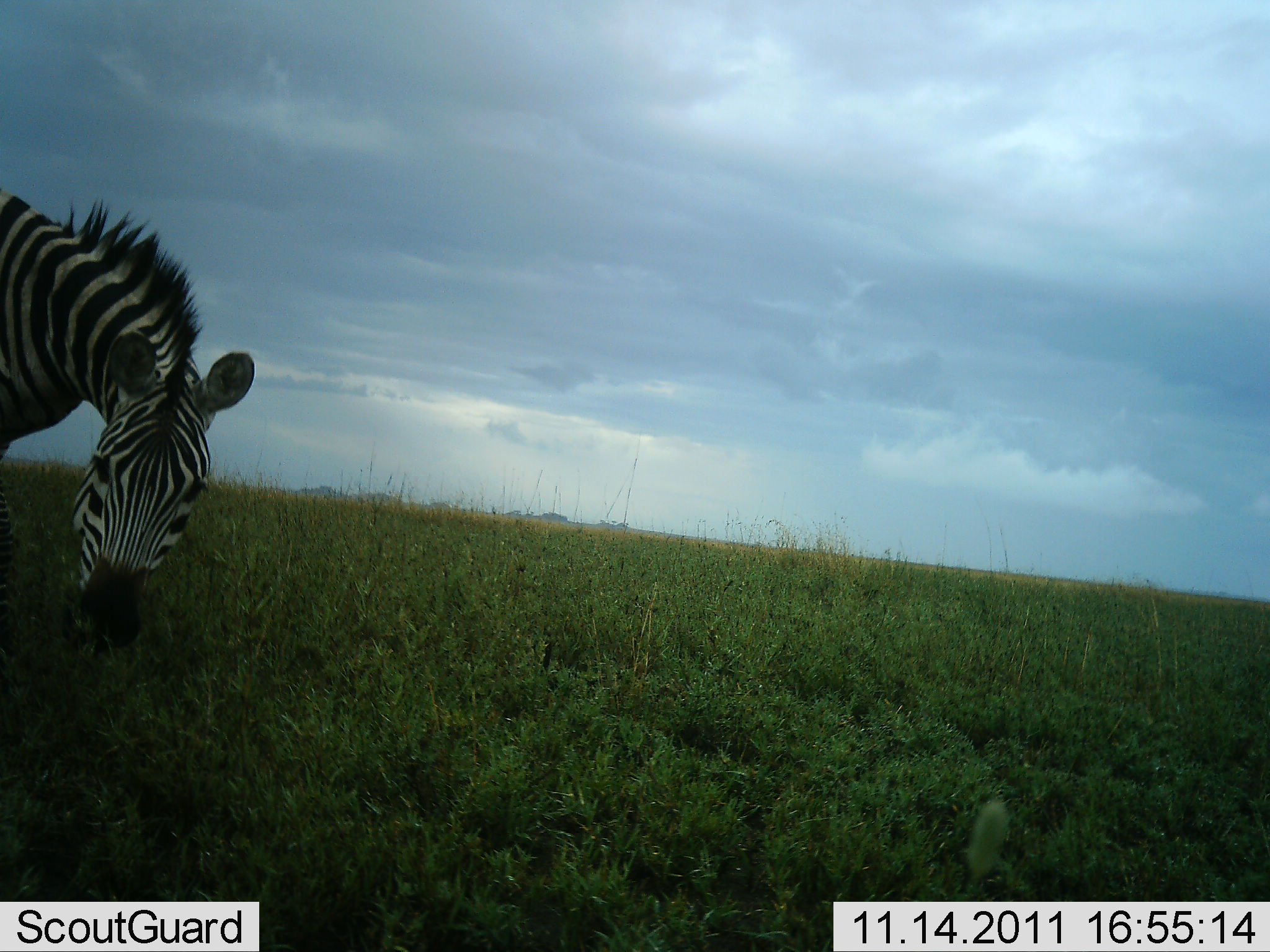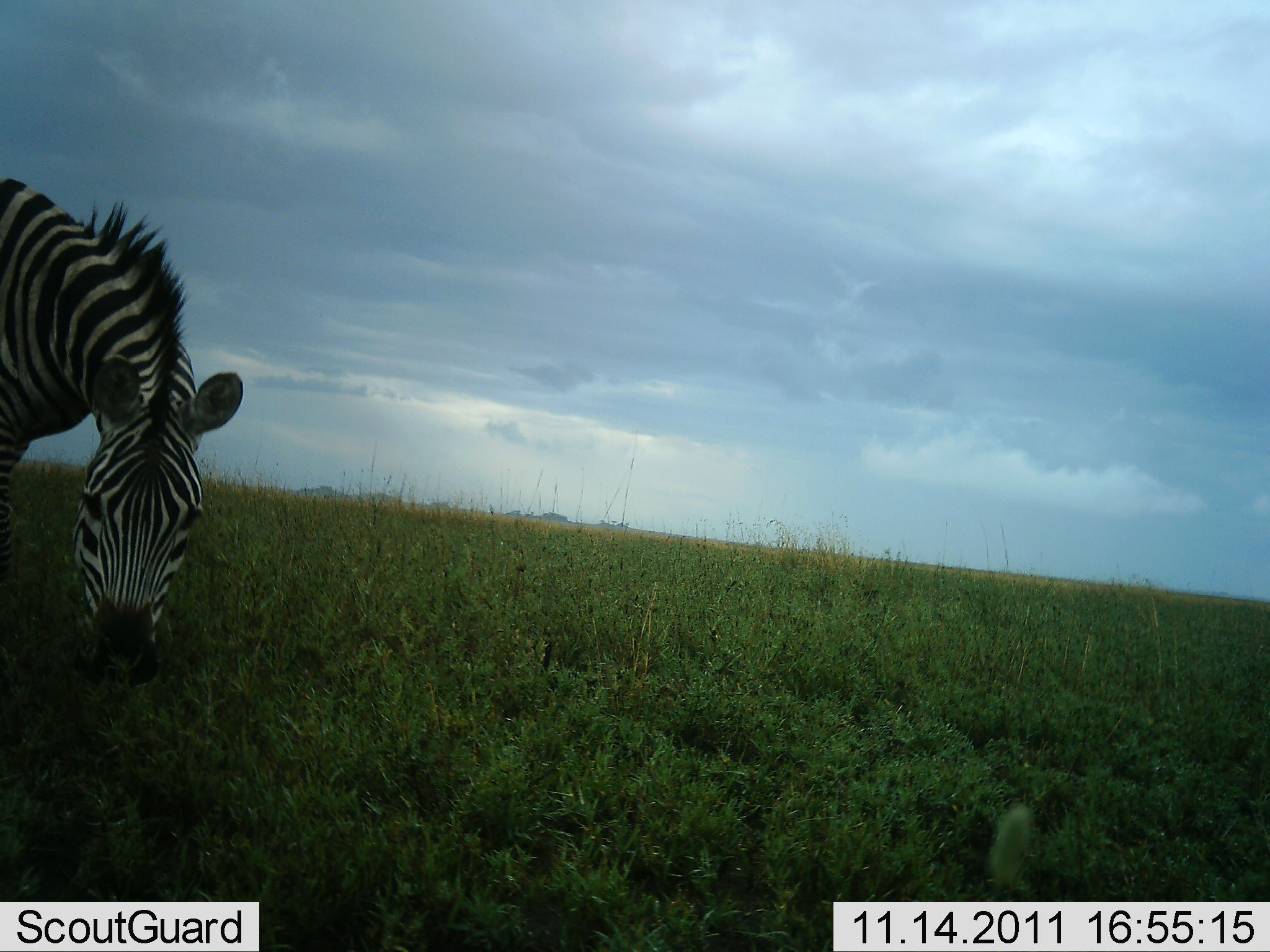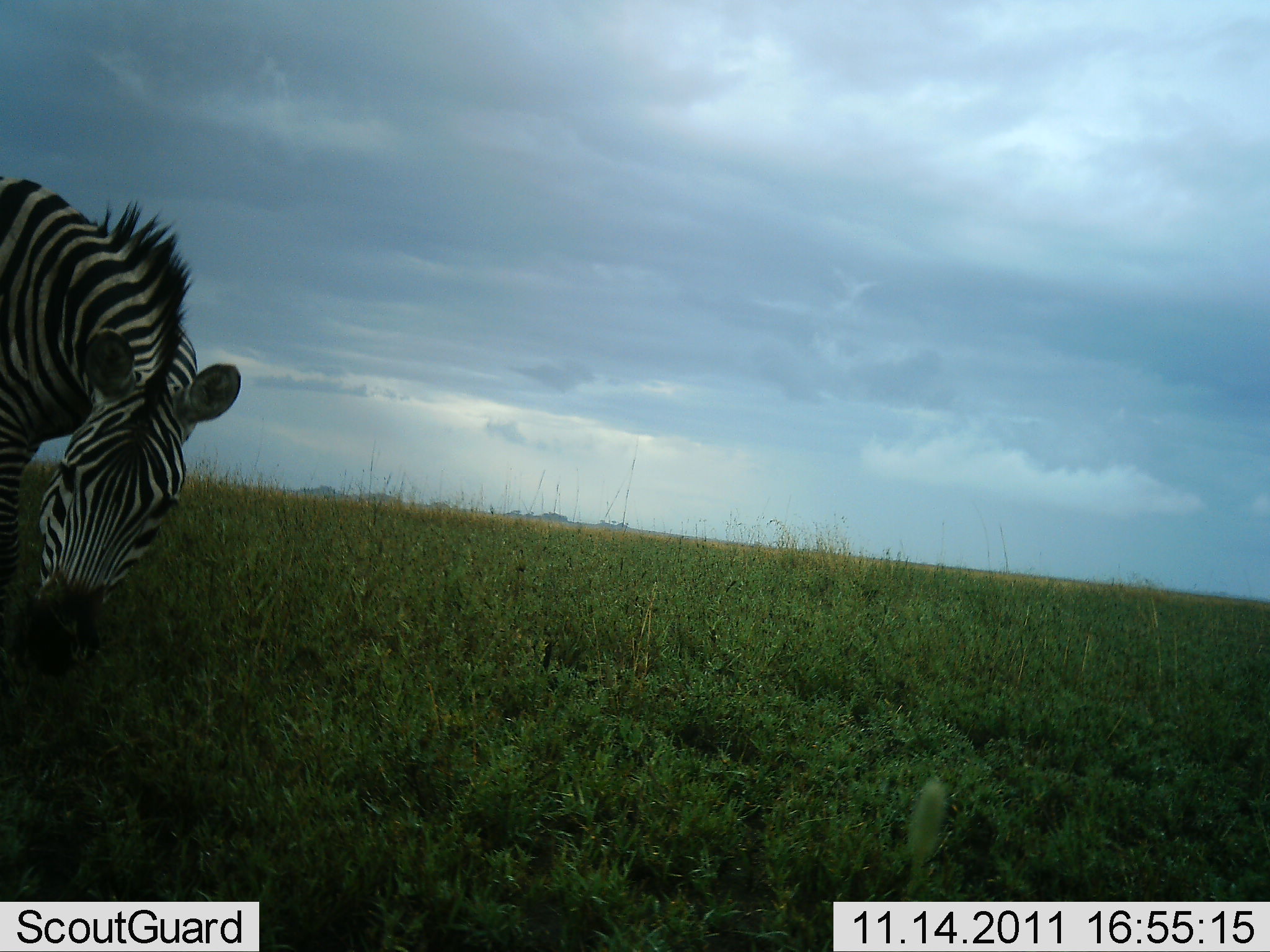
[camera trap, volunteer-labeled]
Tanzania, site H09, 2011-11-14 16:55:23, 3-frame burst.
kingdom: Animalia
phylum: Chordata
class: Mammalia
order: Perissodactyla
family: Equidae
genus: Equus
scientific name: Equus quagga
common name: plains zebra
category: zebra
Zebra (plains zebra) (Equus quagga), count 1. Behavior (volunteer vote fractions): standing 31%, resting 0%, moving 8%, interacting 0%. Young present (vote fraction): 0%. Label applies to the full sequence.